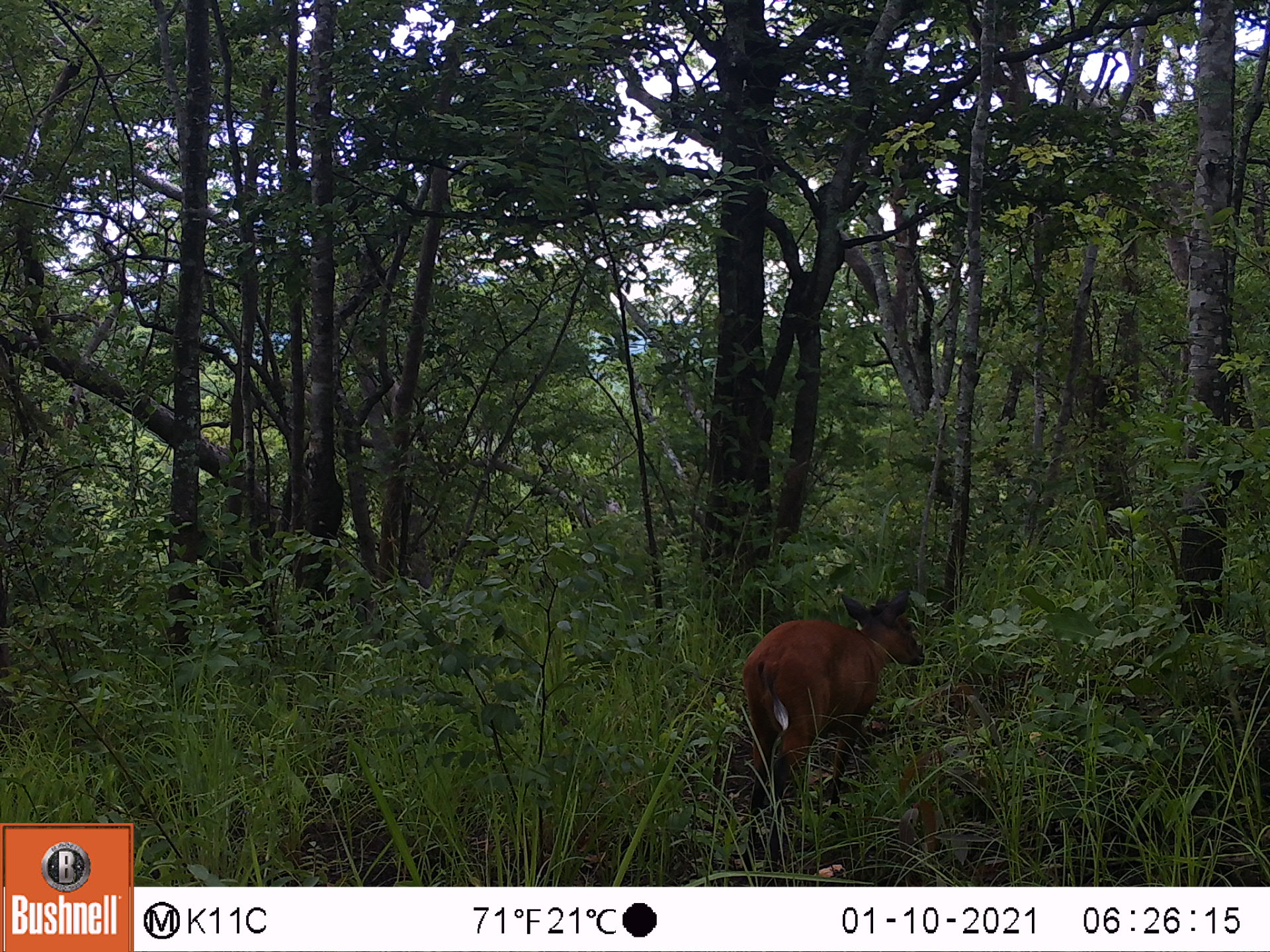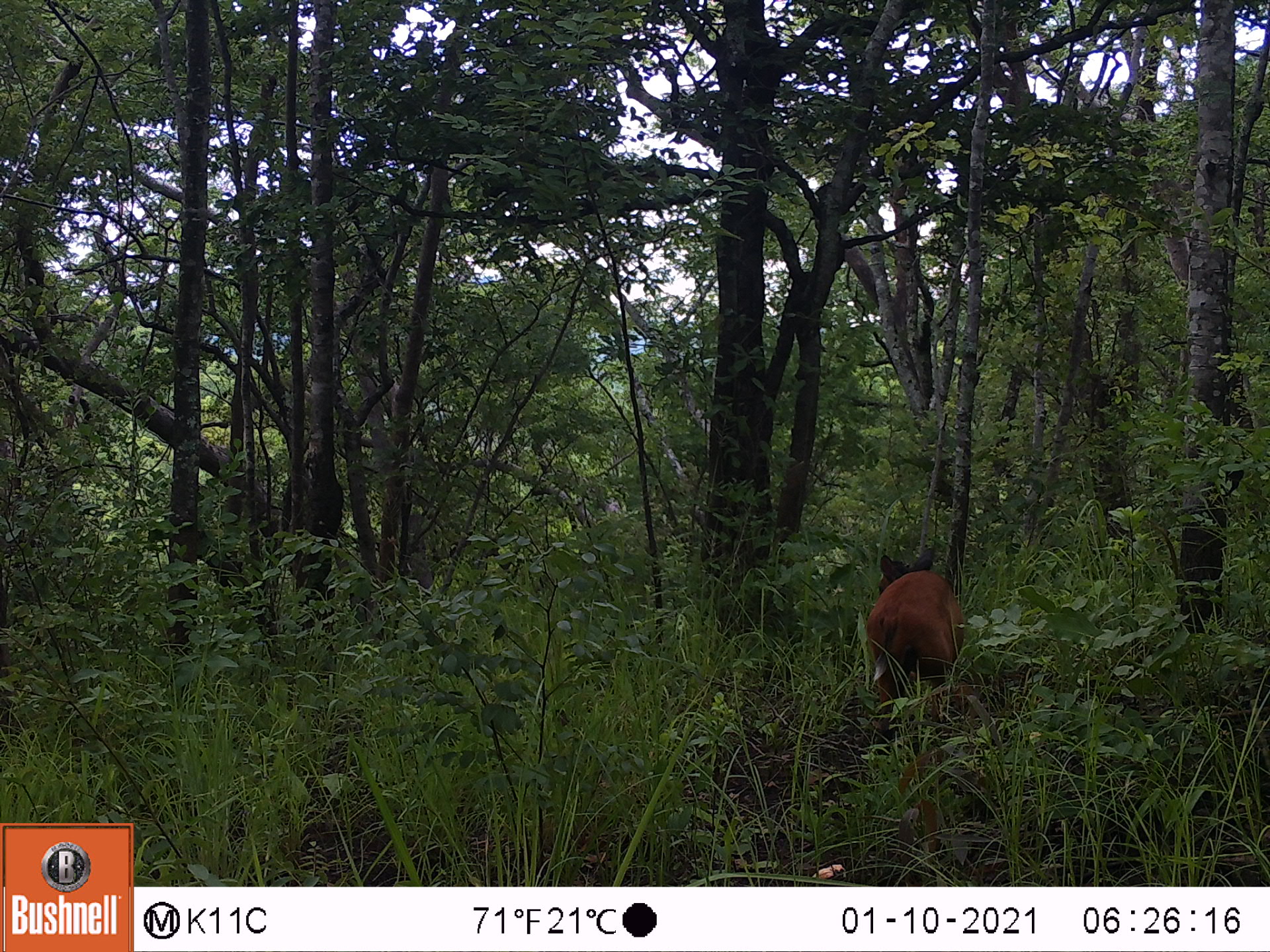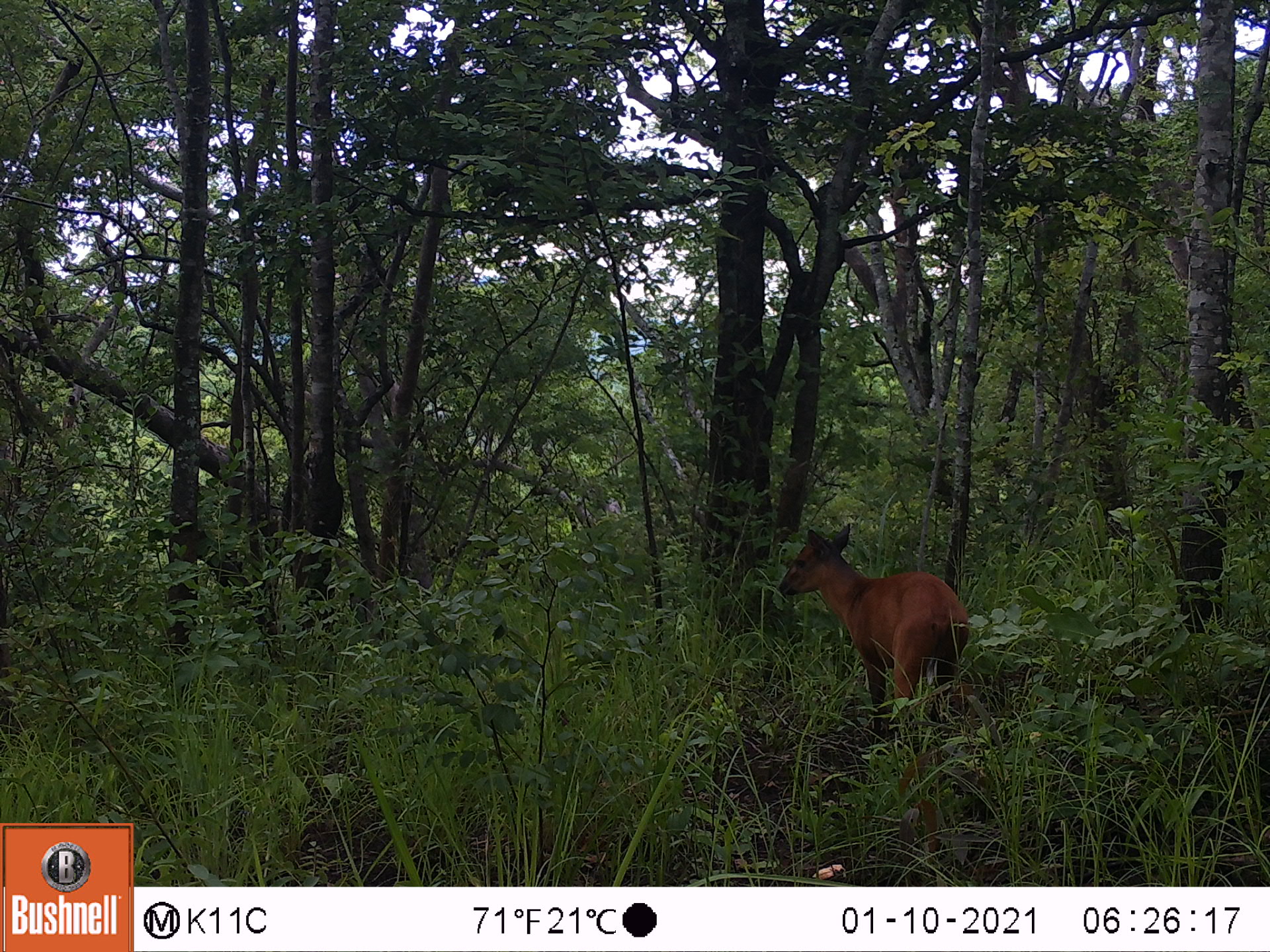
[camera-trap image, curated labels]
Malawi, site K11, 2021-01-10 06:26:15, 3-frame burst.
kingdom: Animalia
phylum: Chordata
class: Mammalia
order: Artiodactyla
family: Bovidae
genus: Cephalophorus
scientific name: Cephalophorus natalensis natalensis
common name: red duiker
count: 1